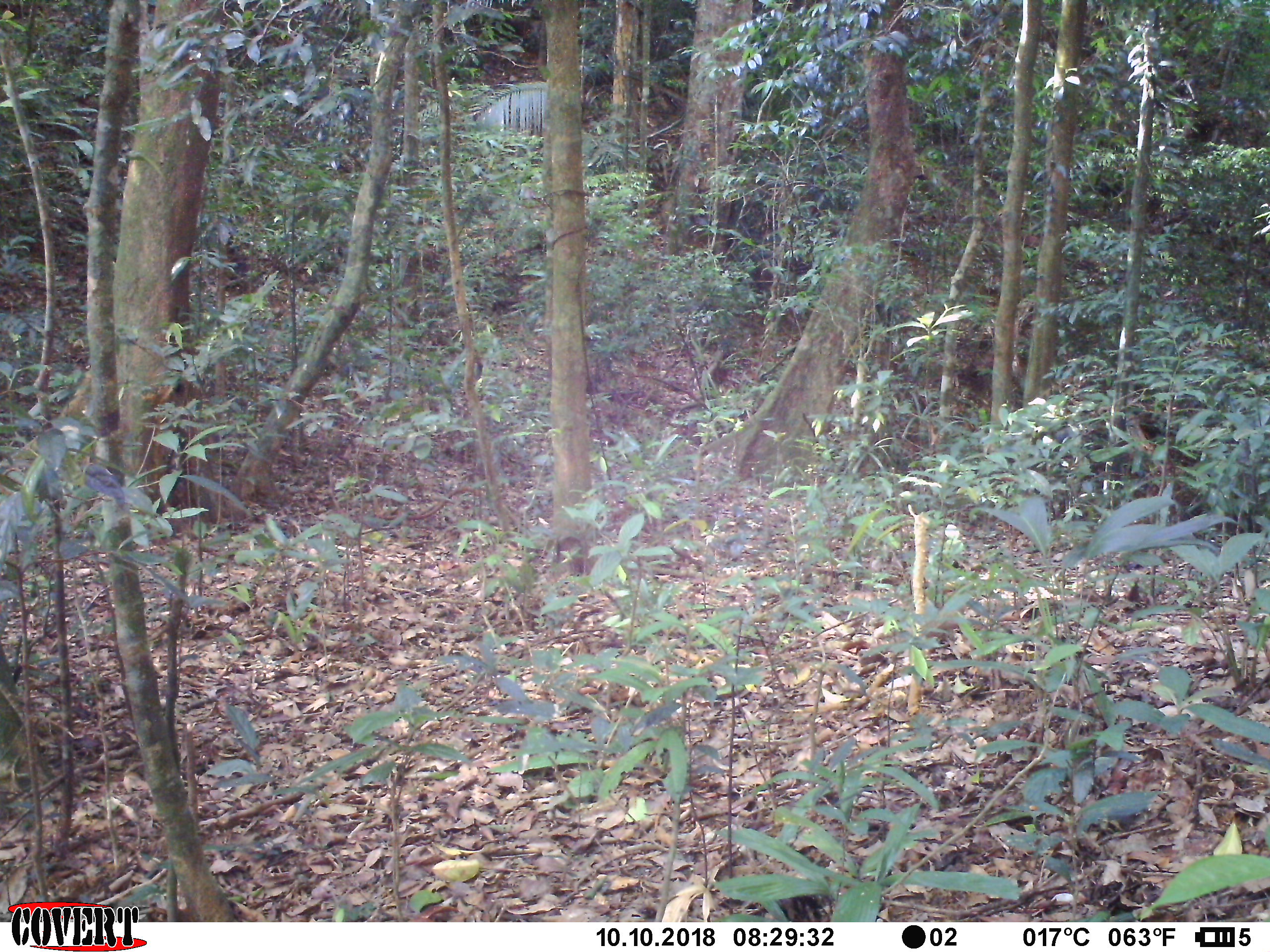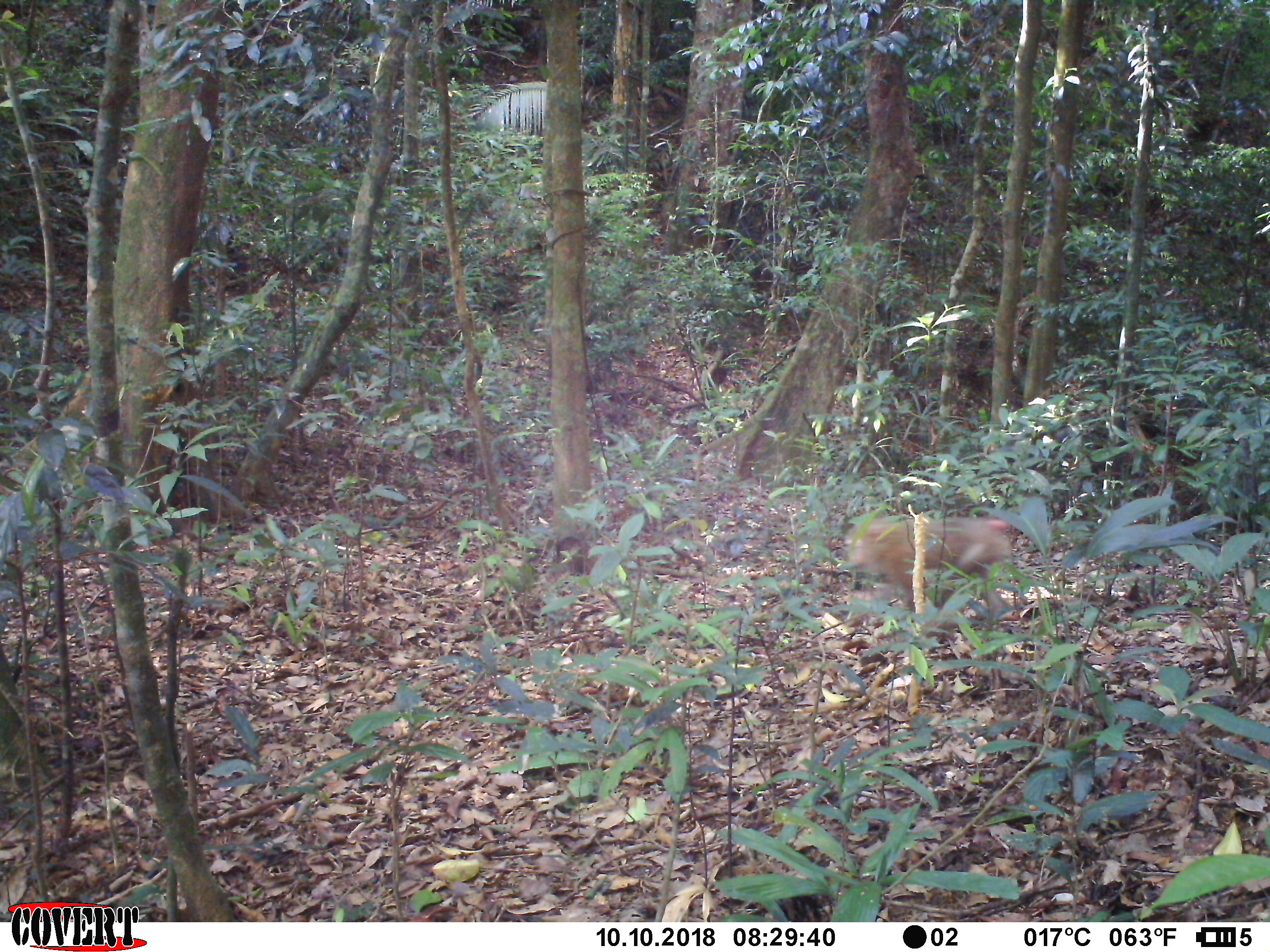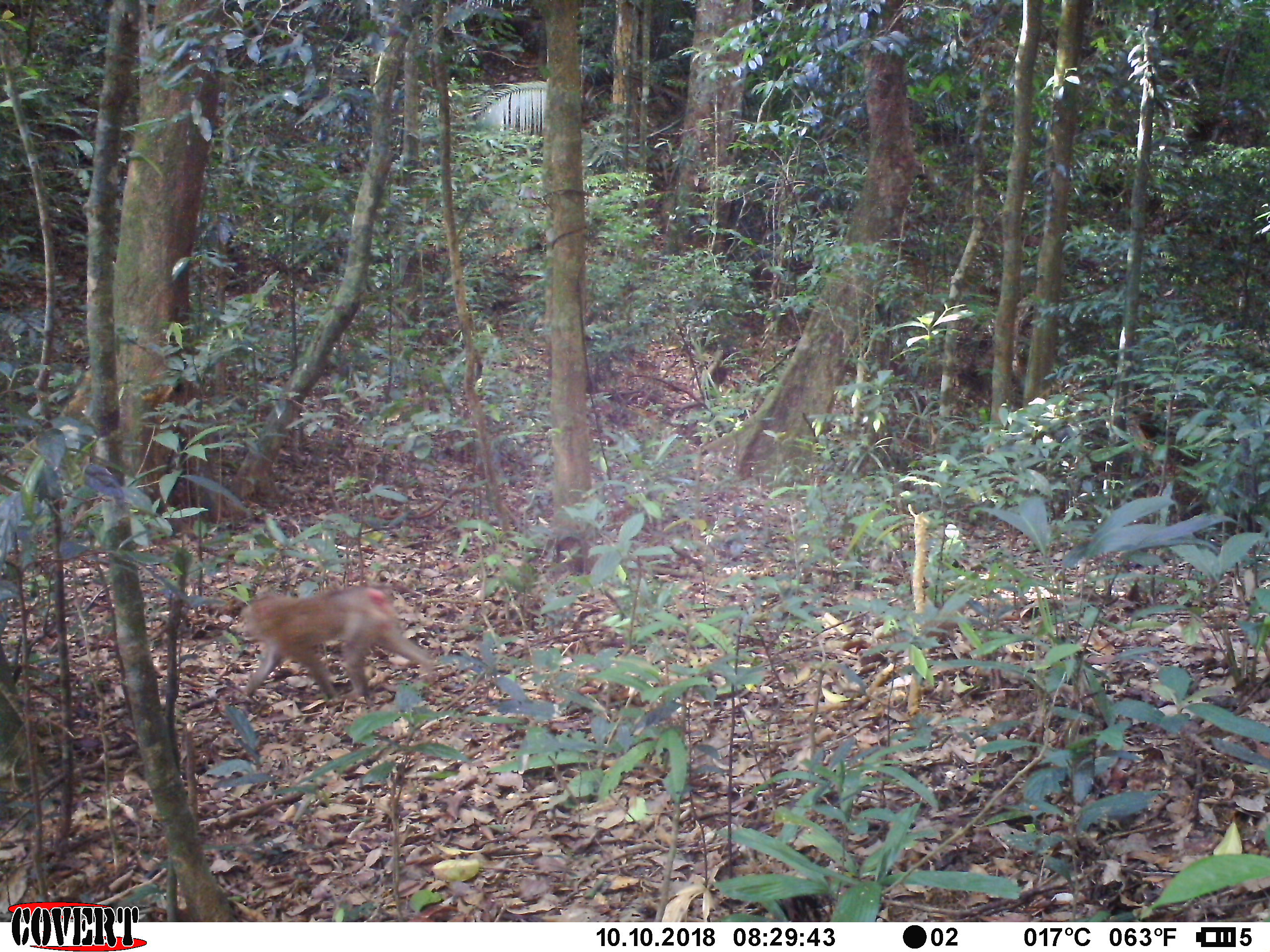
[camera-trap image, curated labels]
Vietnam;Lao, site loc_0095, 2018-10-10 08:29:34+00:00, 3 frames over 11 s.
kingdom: Animalia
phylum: Chordata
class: Mammalia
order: Primates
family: Cercopithecidae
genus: Macaca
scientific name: Macaca nemestrina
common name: pig-tailed macaque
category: pig tailed macaque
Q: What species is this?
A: Pig tailed macaque (pig-tailed macaque) (Macaca nemestrina).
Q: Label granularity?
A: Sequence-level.